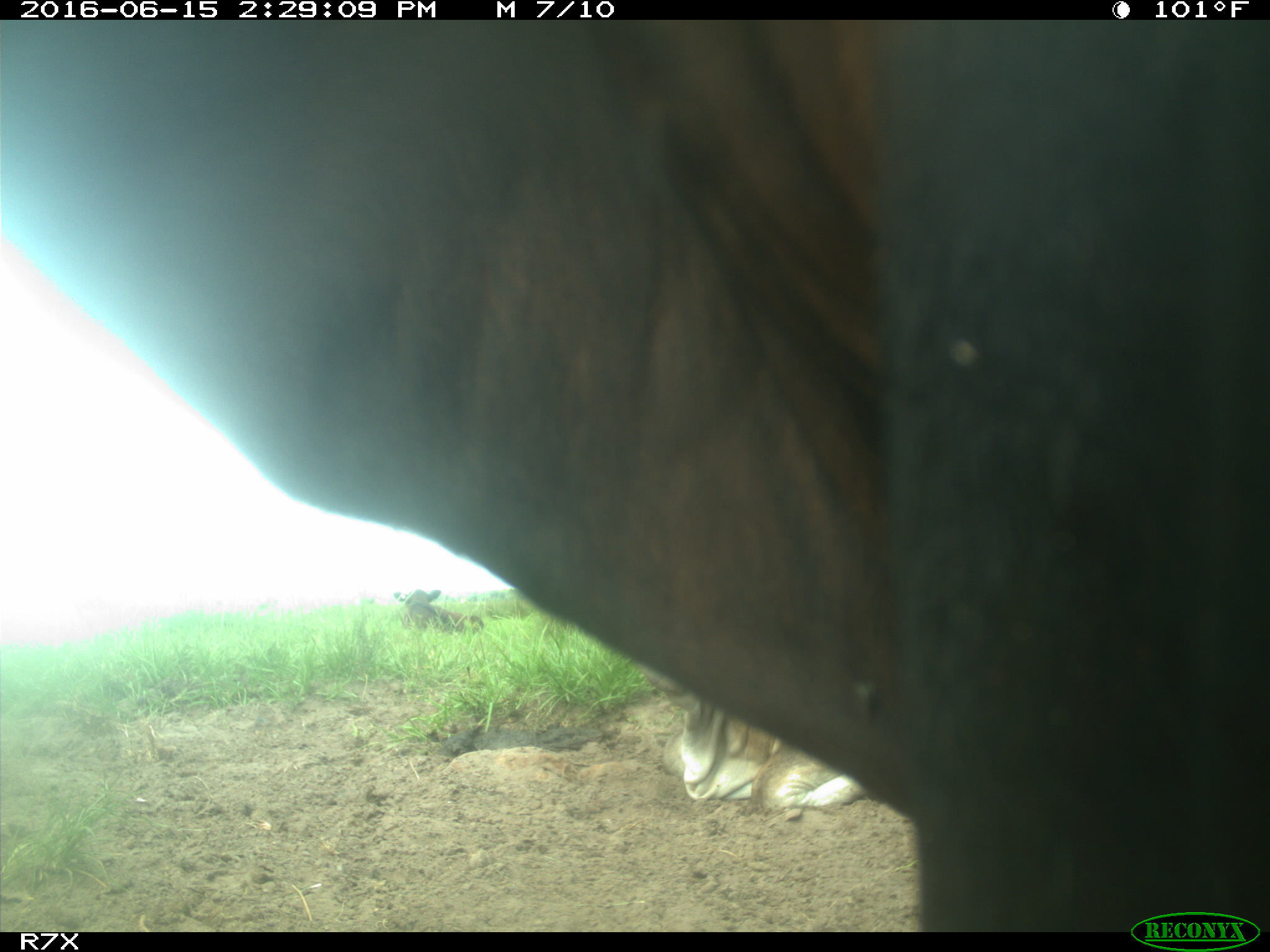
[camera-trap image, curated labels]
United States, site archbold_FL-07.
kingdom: Animalia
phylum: Chordata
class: Mammalia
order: Artiodactyla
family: Bovidae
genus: Bos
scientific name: Bos taurus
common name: domestic cow